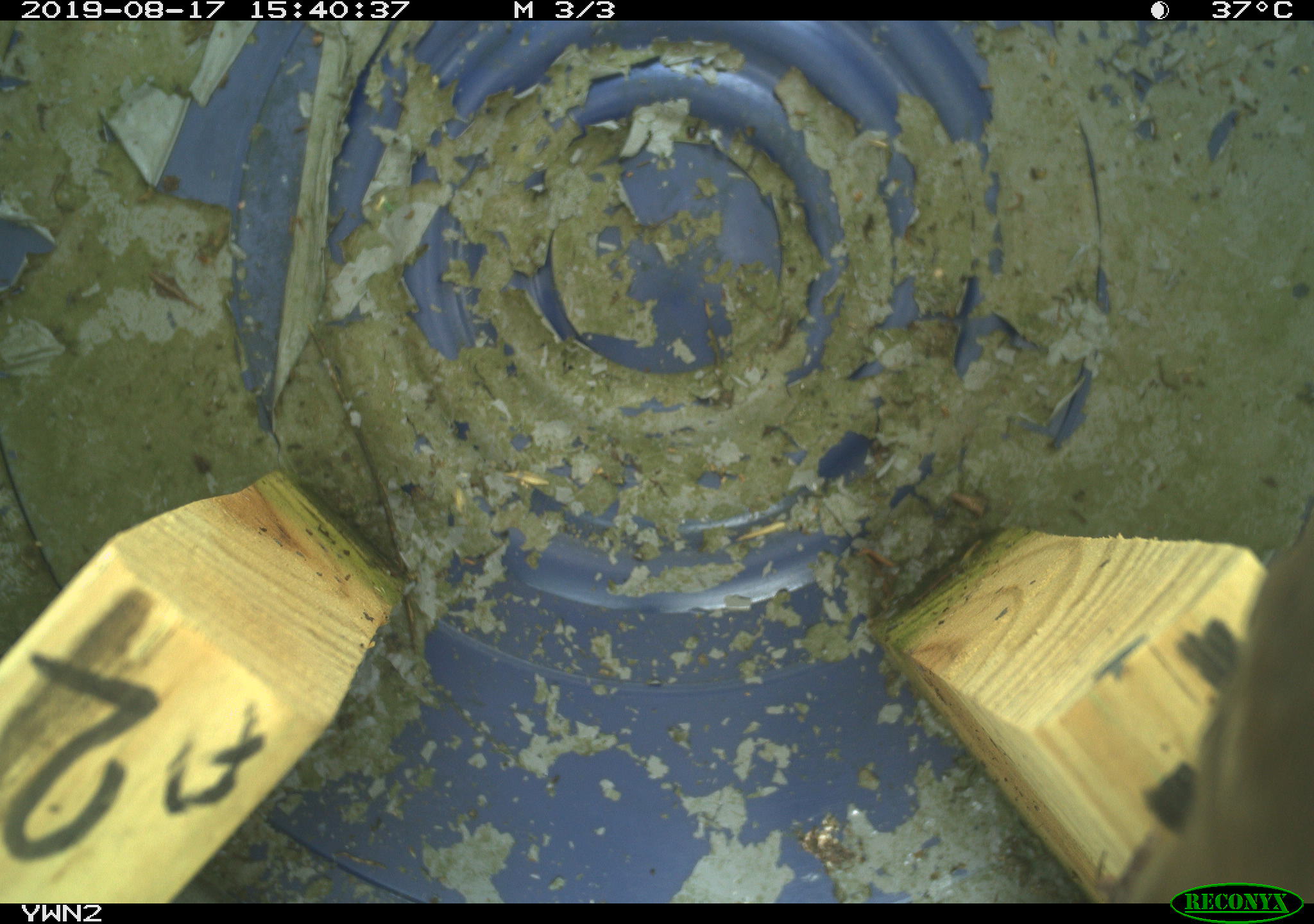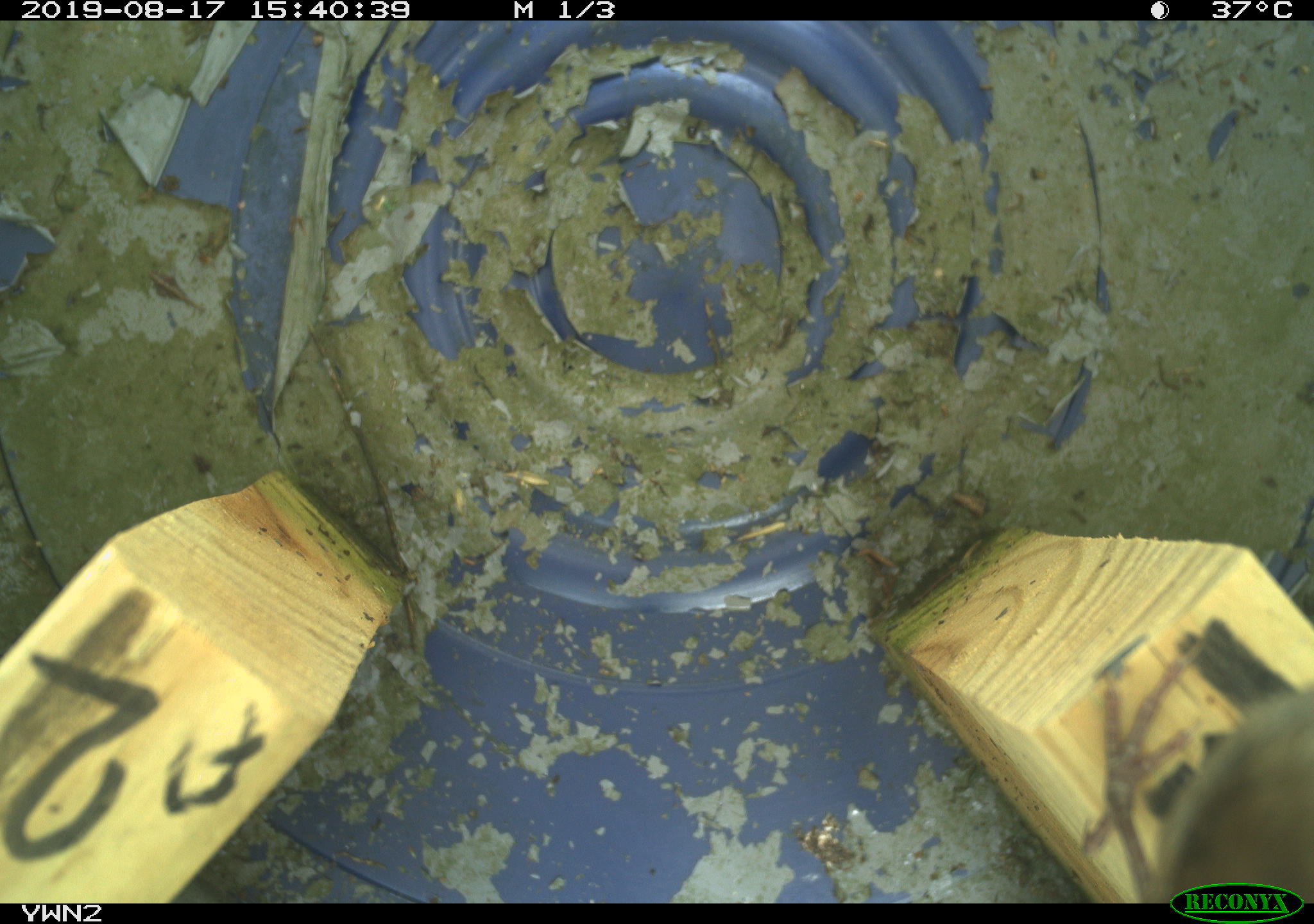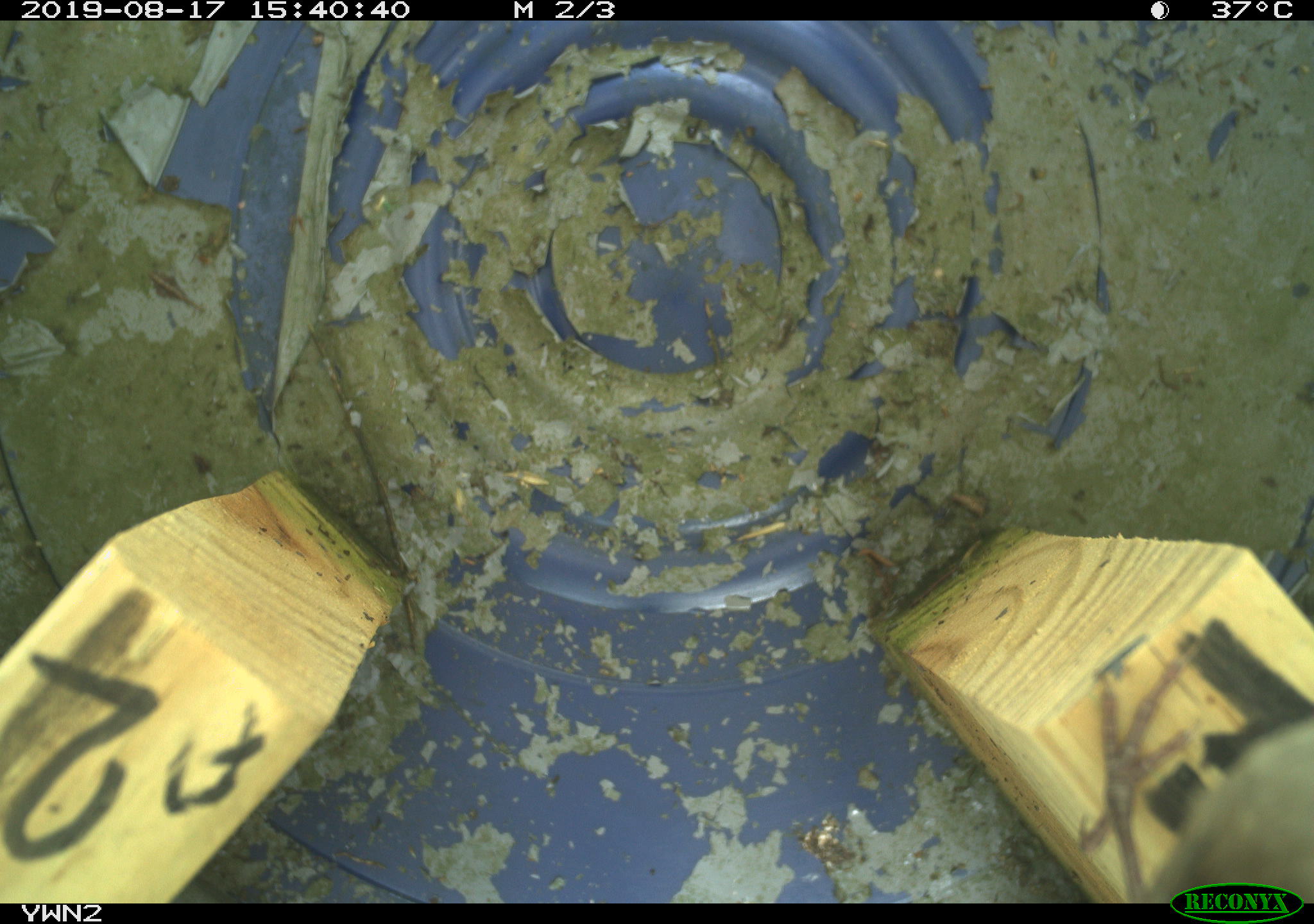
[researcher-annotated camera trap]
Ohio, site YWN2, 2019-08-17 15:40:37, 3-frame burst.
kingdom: Animalia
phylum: Chordata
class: Aves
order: Passeriformes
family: Troglodytidae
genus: Troglodytes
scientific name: Troglodytes aedon aedon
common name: northern house wren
Northern house wren (Troglodytes aedon aedon).